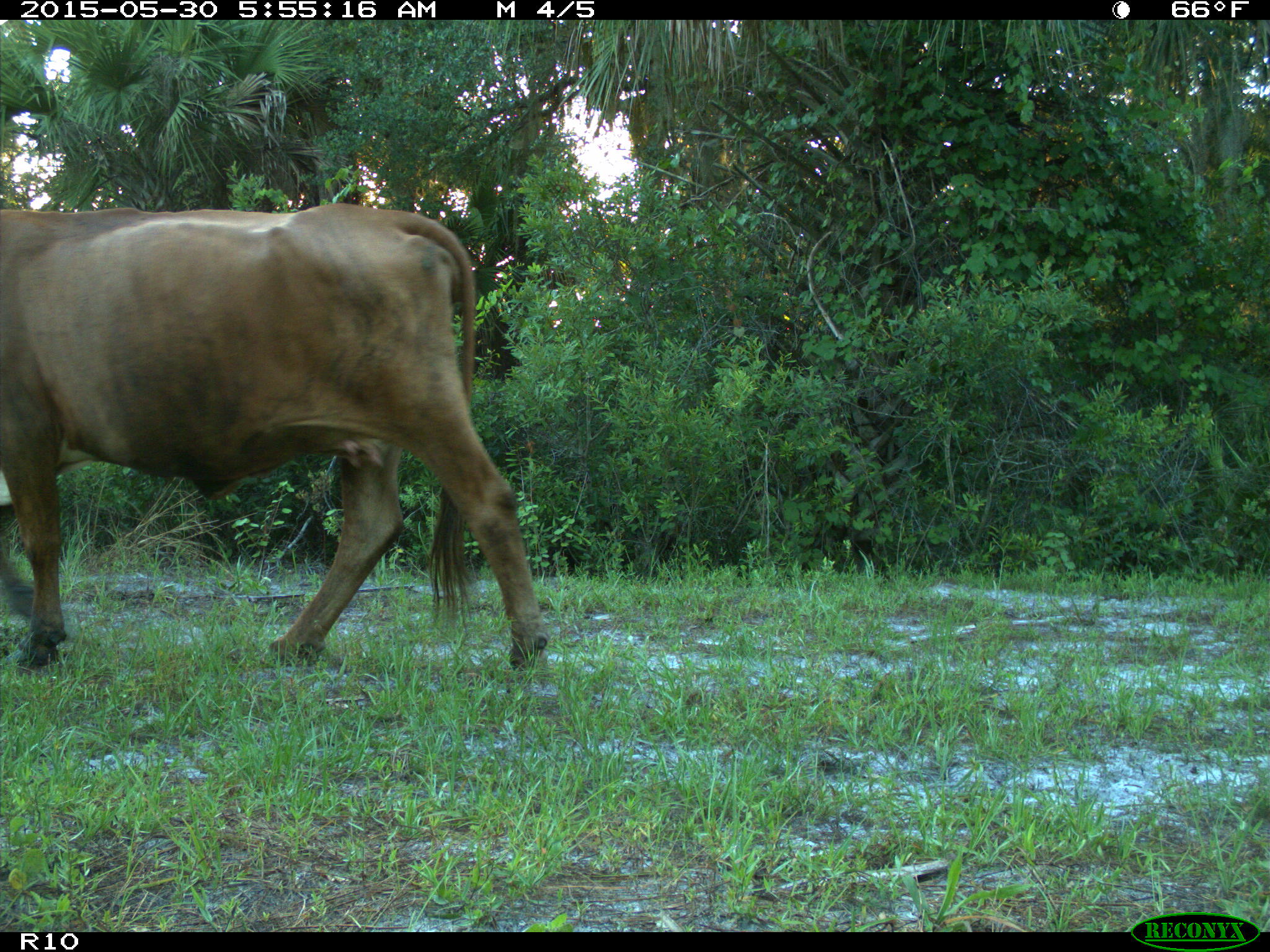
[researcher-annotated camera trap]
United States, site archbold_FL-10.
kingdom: Animalia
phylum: Chordata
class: Mammalia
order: Artiodactyla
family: Bovidae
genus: Bos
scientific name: Bos taurus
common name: domestic cow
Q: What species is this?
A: Bos taurus (domestic cow).